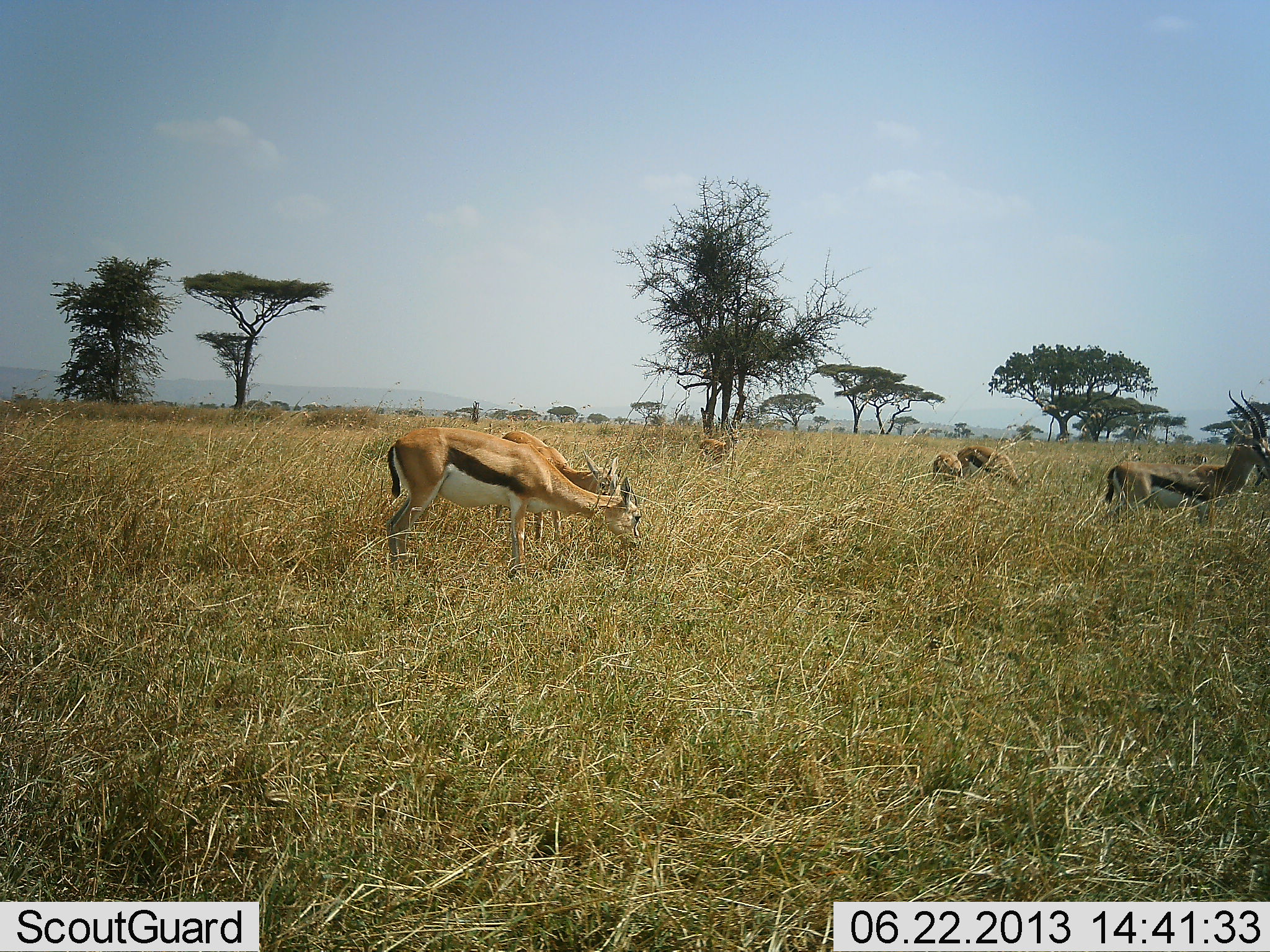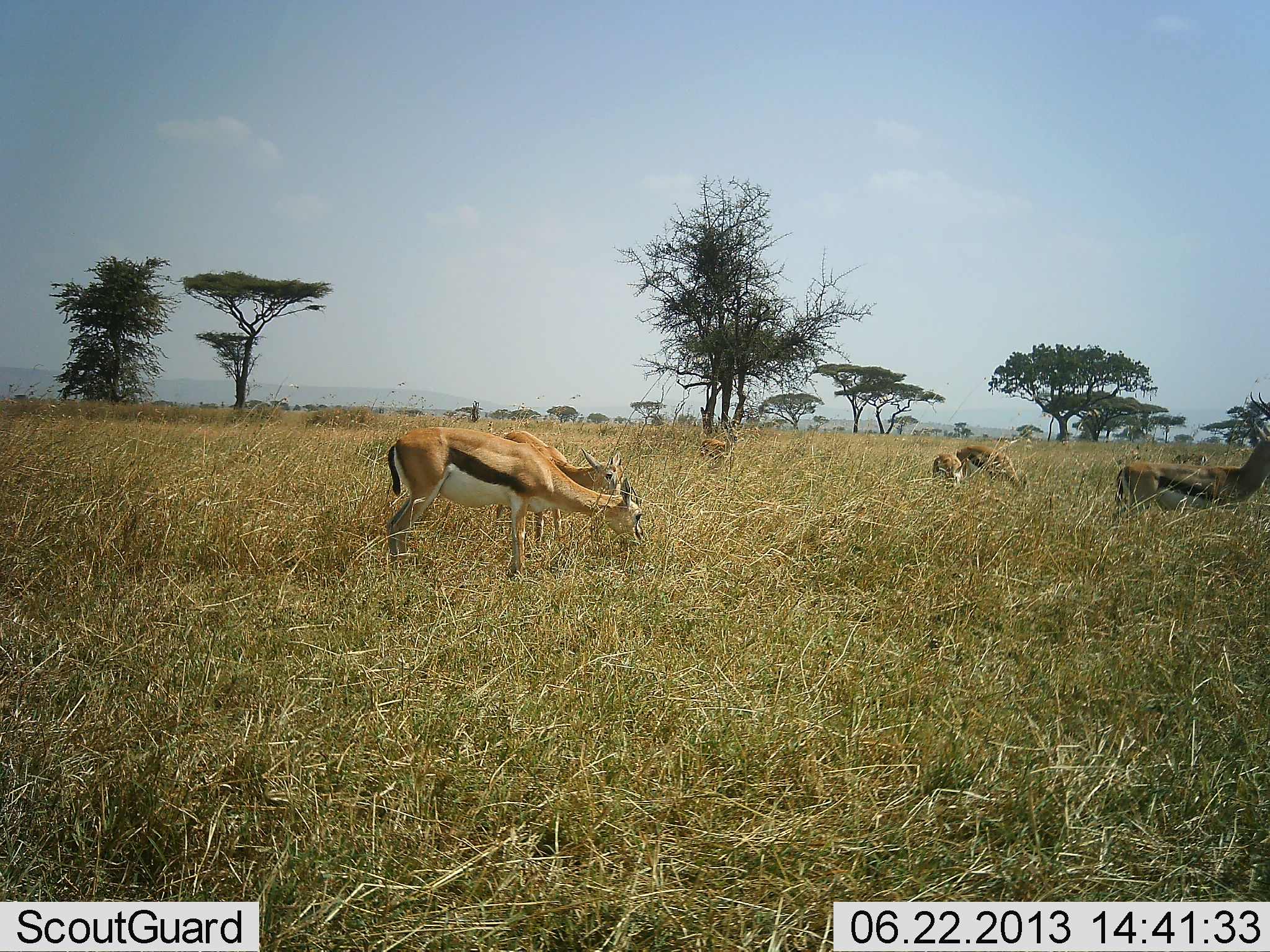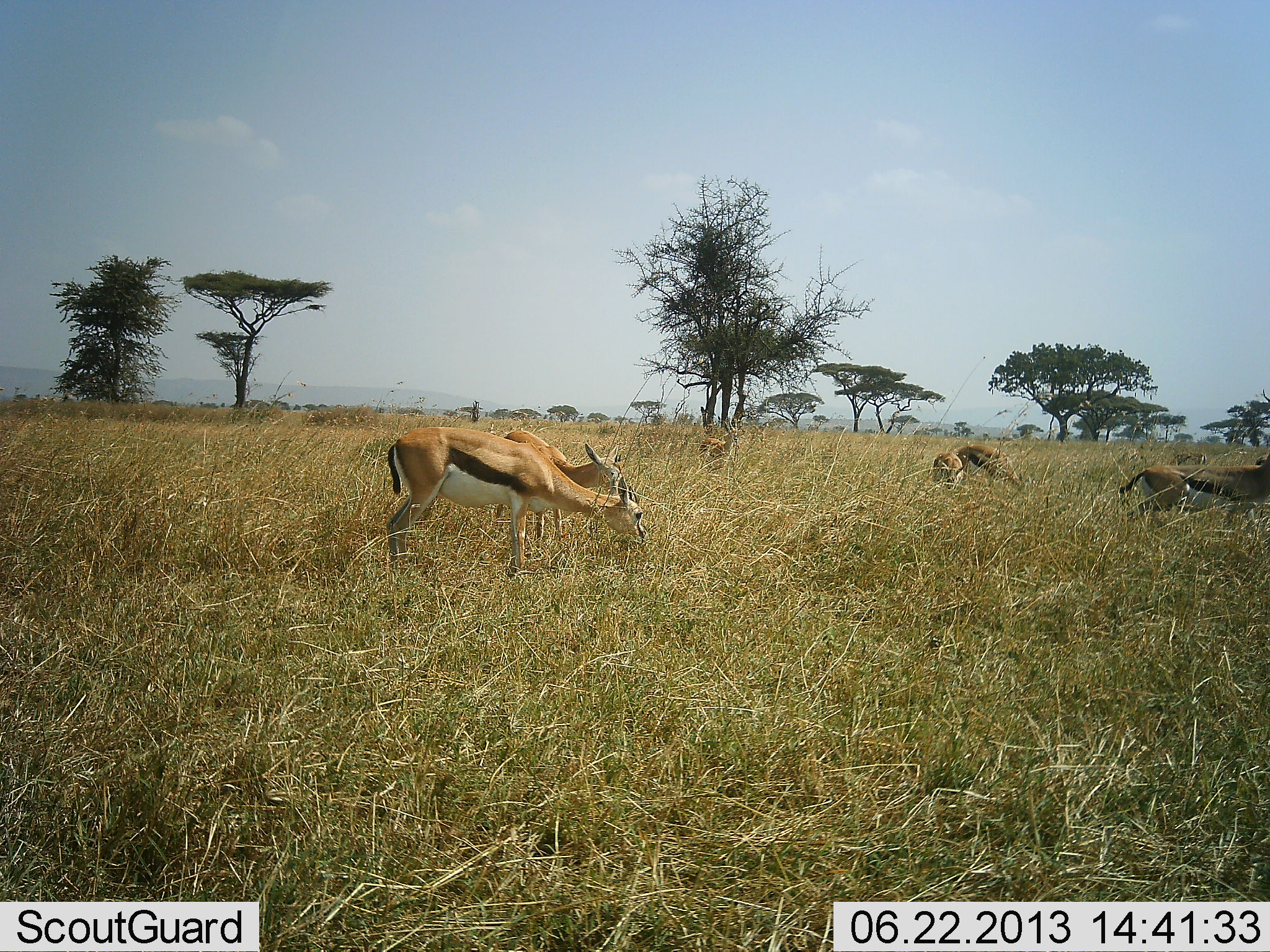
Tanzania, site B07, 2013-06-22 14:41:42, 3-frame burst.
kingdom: Animalia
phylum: Chordata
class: Mammalia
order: Artiodactyla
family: Bovidae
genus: Eudorcas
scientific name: Eudorcas thomsonii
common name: thomson's gazelle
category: gazellethomsons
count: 6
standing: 45%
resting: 0%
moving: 30%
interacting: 0%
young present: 15%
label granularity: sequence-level